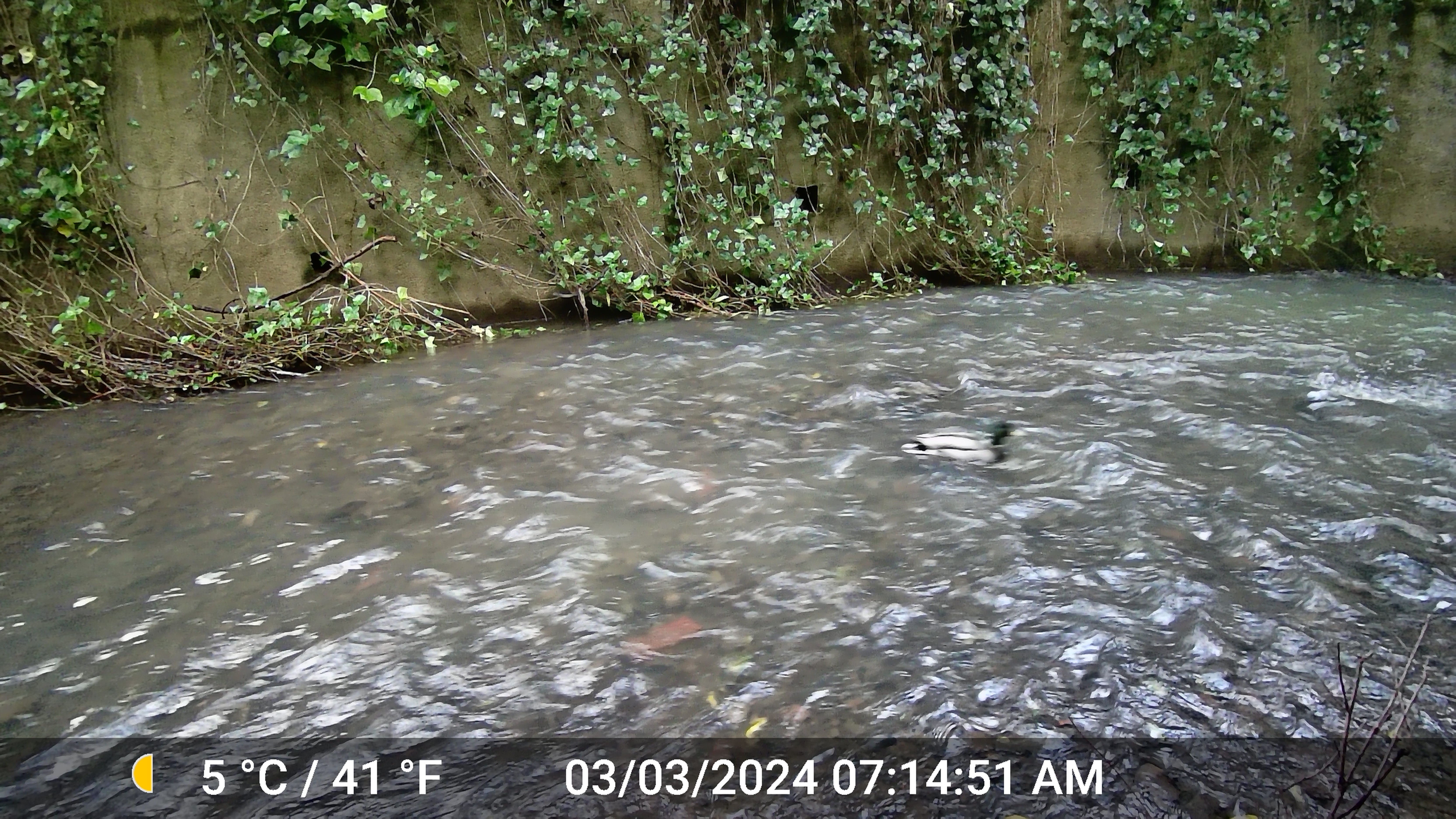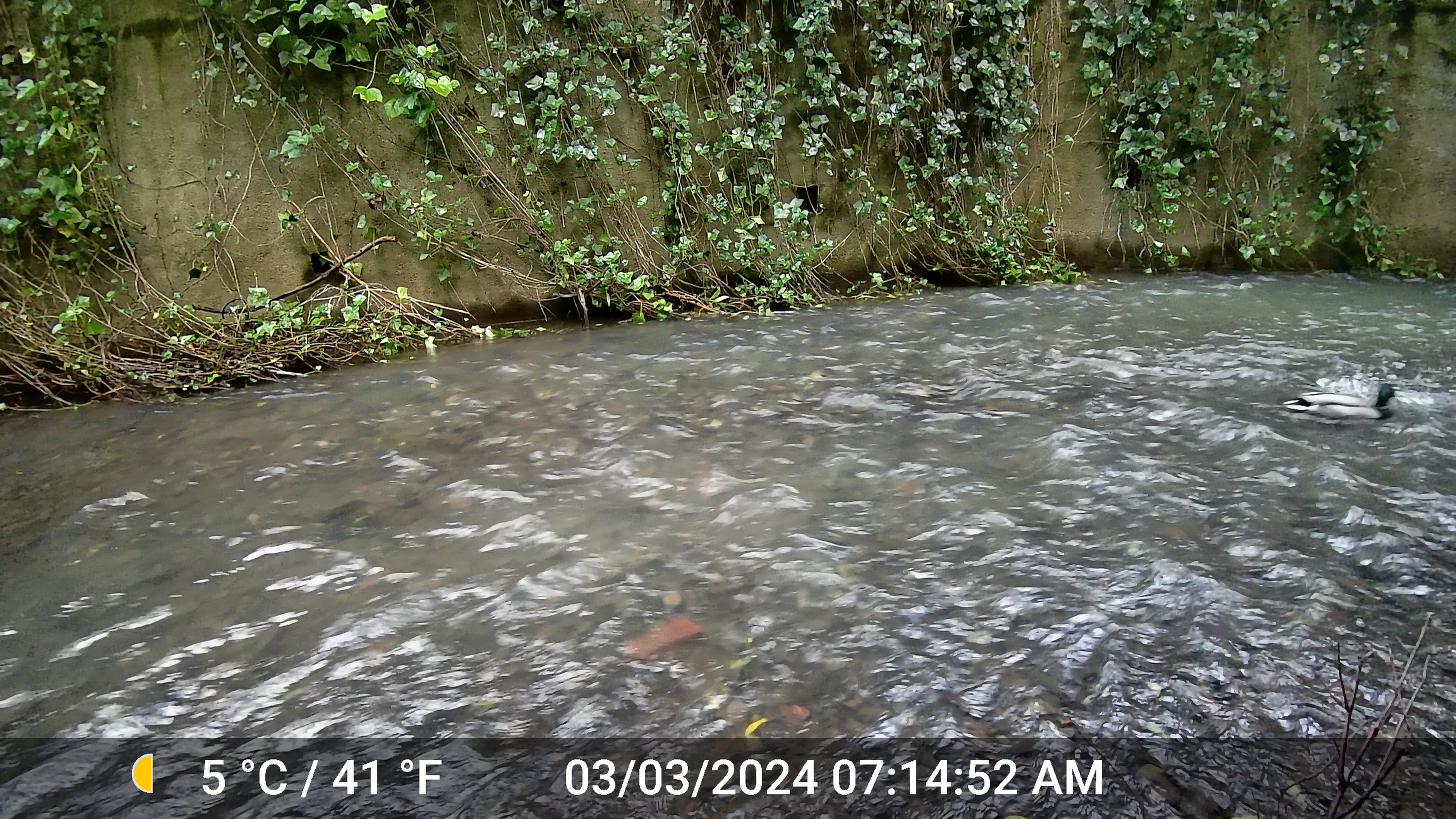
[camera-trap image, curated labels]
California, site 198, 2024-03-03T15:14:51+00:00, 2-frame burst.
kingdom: Animalia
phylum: Chordata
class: Aves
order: Anseriformes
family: Anatidae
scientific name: Anatidae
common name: duck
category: duck species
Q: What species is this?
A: Duck species (duck) (Anatidae).